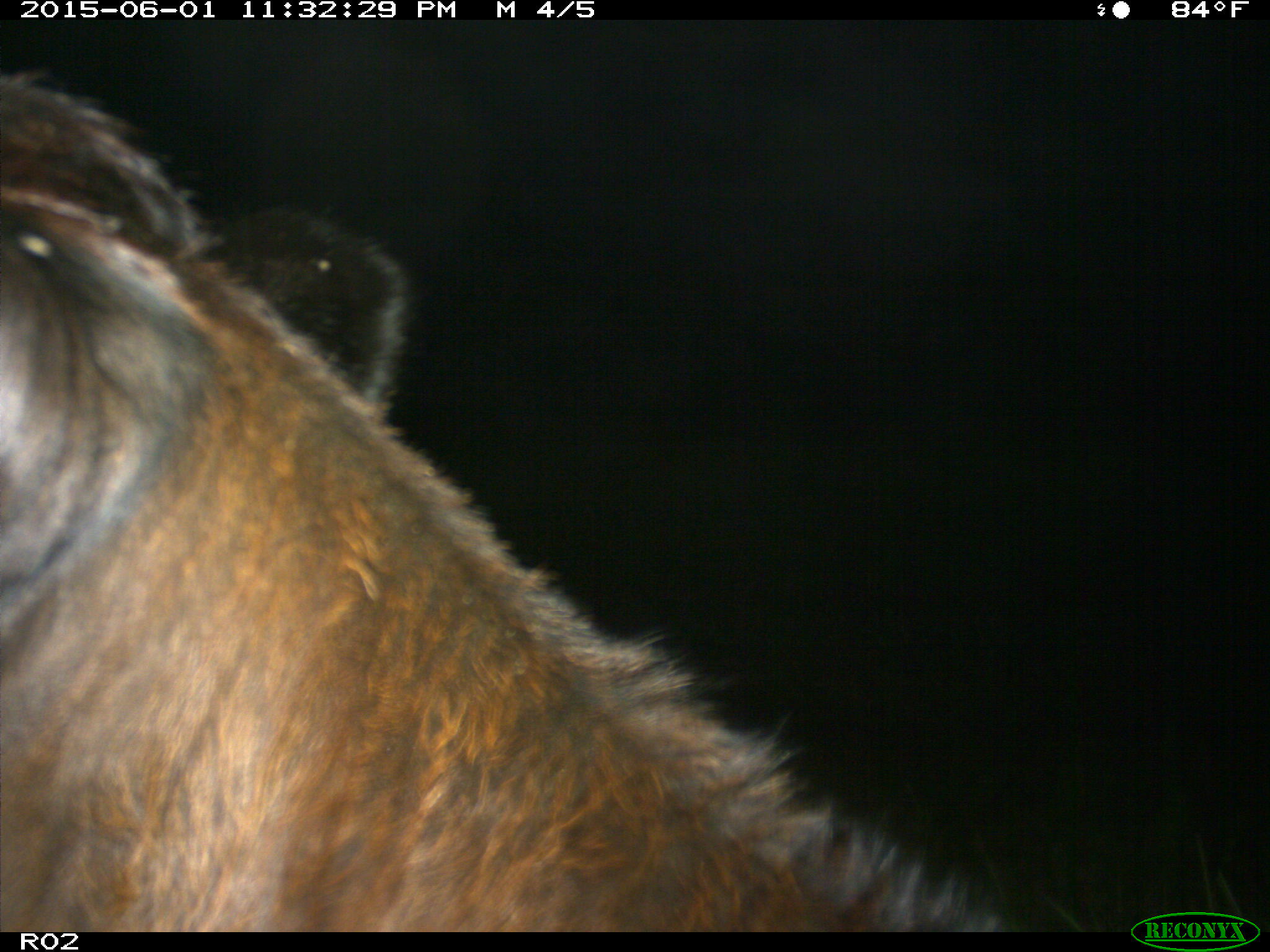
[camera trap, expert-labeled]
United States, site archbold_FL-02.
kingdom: Animalia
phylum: Chordata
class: Mammalia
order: Artiodactyla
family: Bovidae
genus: Bos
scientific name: Bos taurus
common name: domestic cow